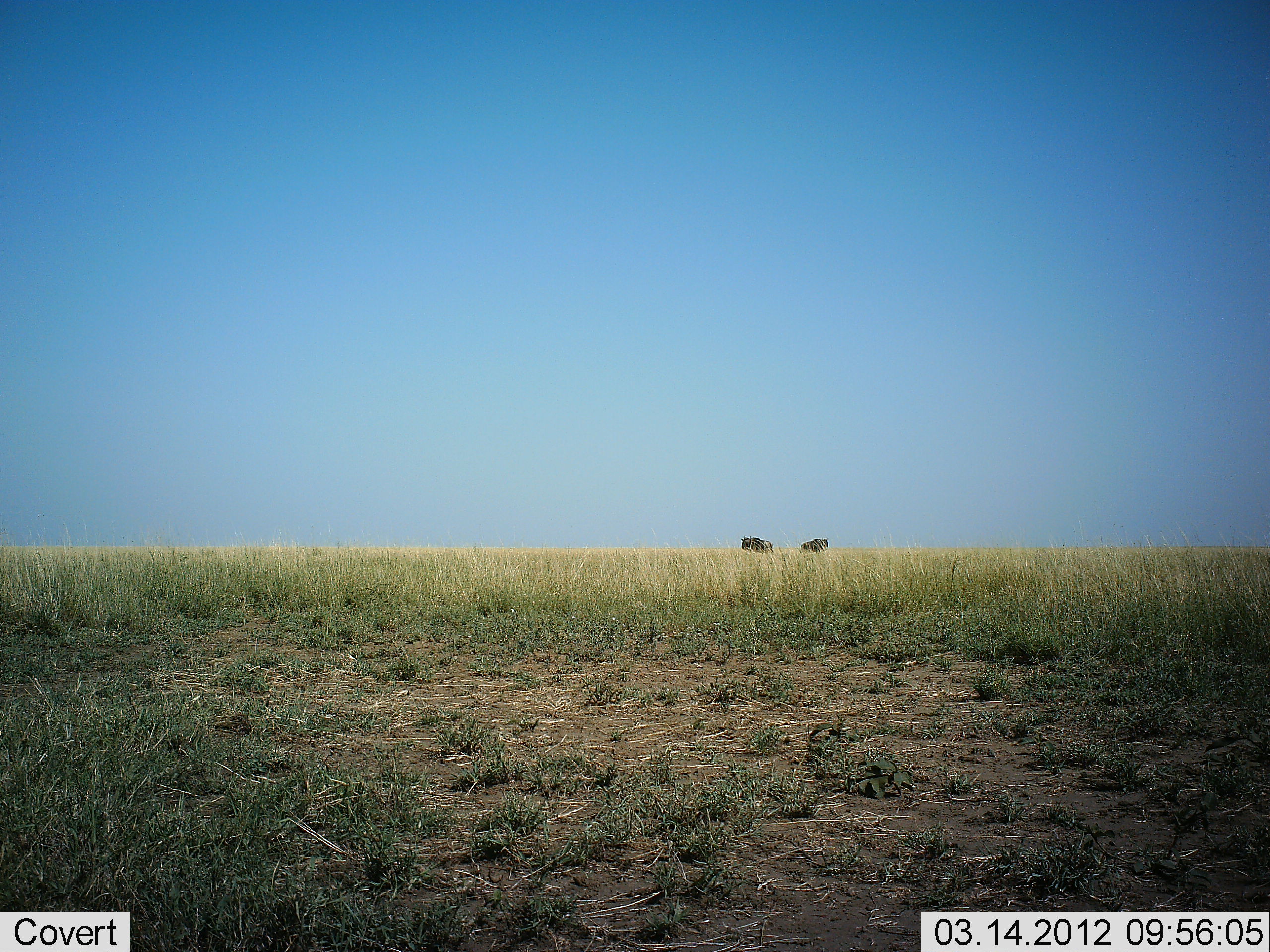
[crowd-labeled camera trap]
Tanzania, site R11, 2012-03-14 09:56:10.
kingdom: Animalia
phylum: Chordata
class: Mammalia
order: Artiodactyla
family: Bovidae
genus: Connochaetes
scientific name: Connochaetes taurinus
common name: blue wildebeest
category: wildebeest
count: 2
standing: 75%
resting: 0%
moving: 12%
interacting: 0%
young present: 0%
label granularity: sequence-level